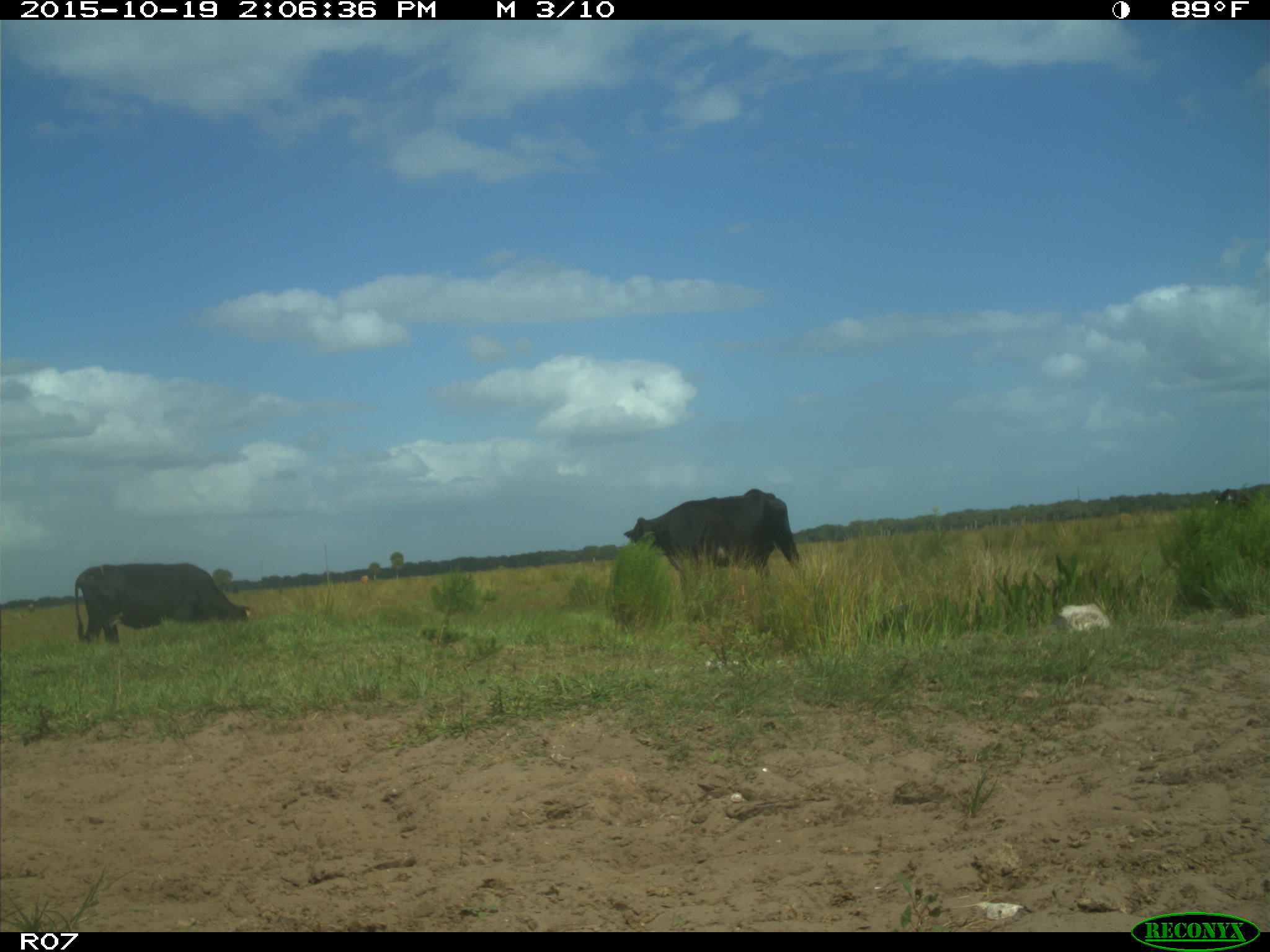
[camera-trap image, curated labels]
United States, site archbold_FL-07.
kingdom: Animalia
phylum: Chordata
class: Mammalia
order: Artiodactyla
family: Bovidae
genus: Bos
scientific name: Bos taurus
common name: domestic cow